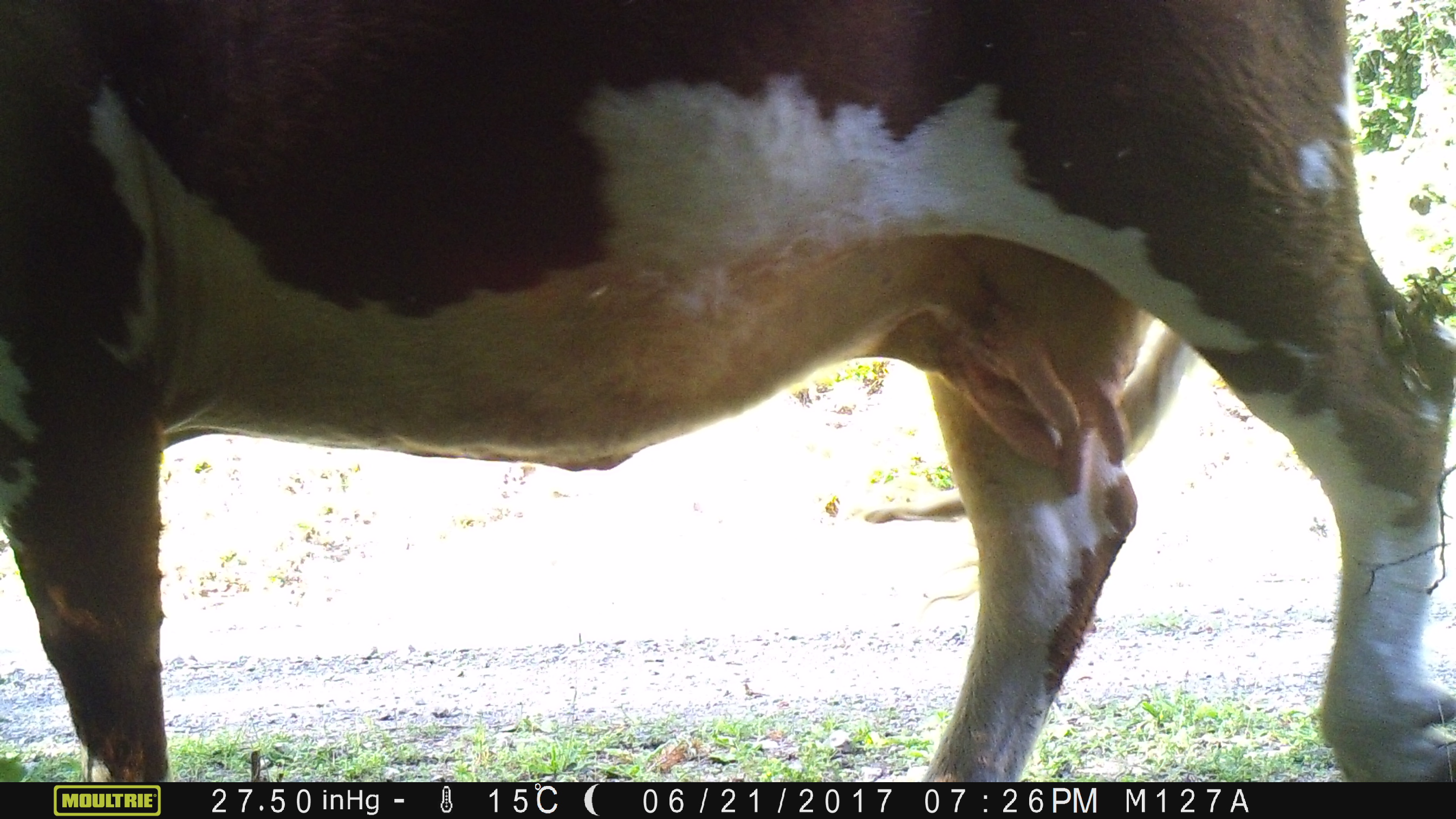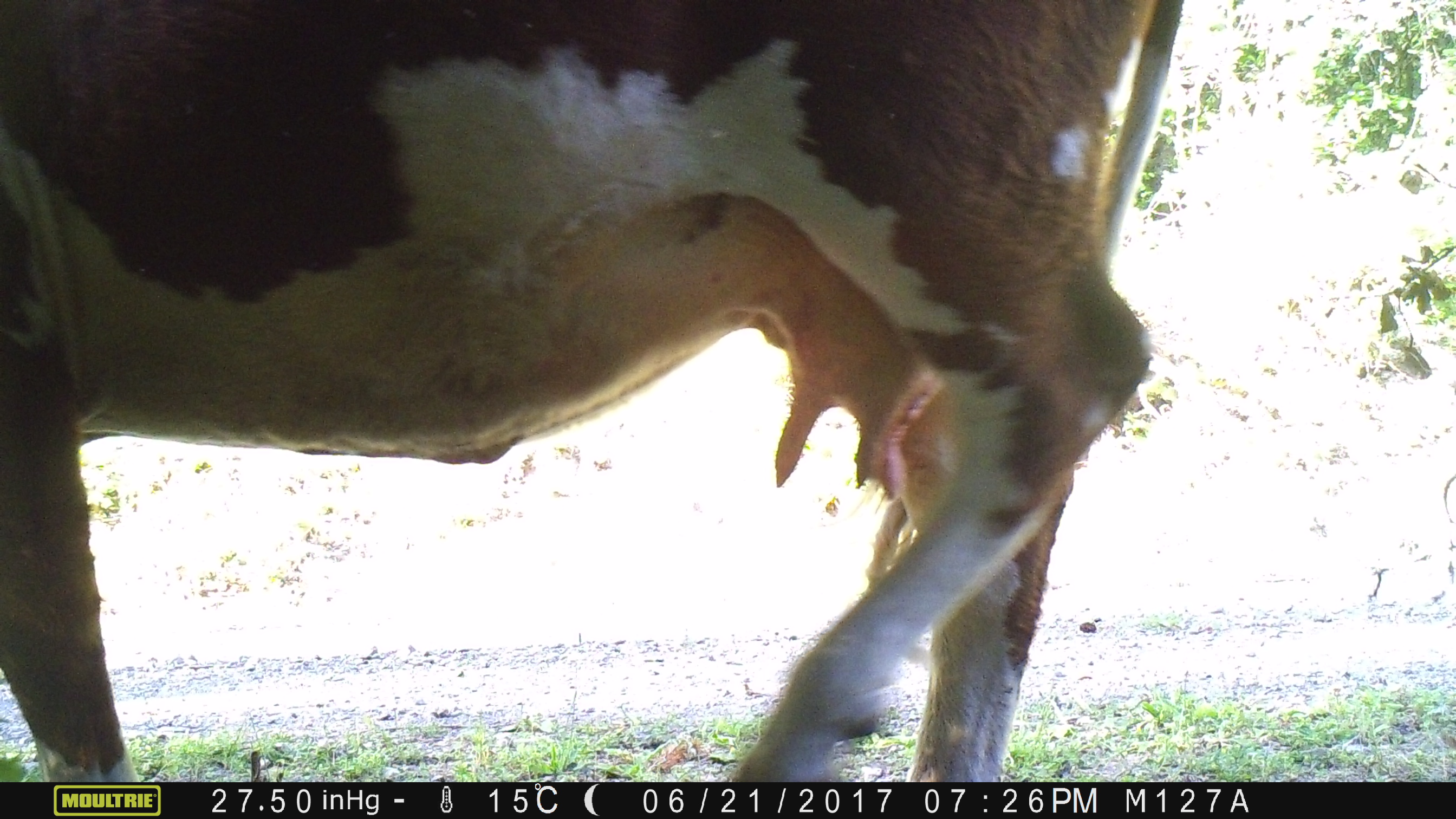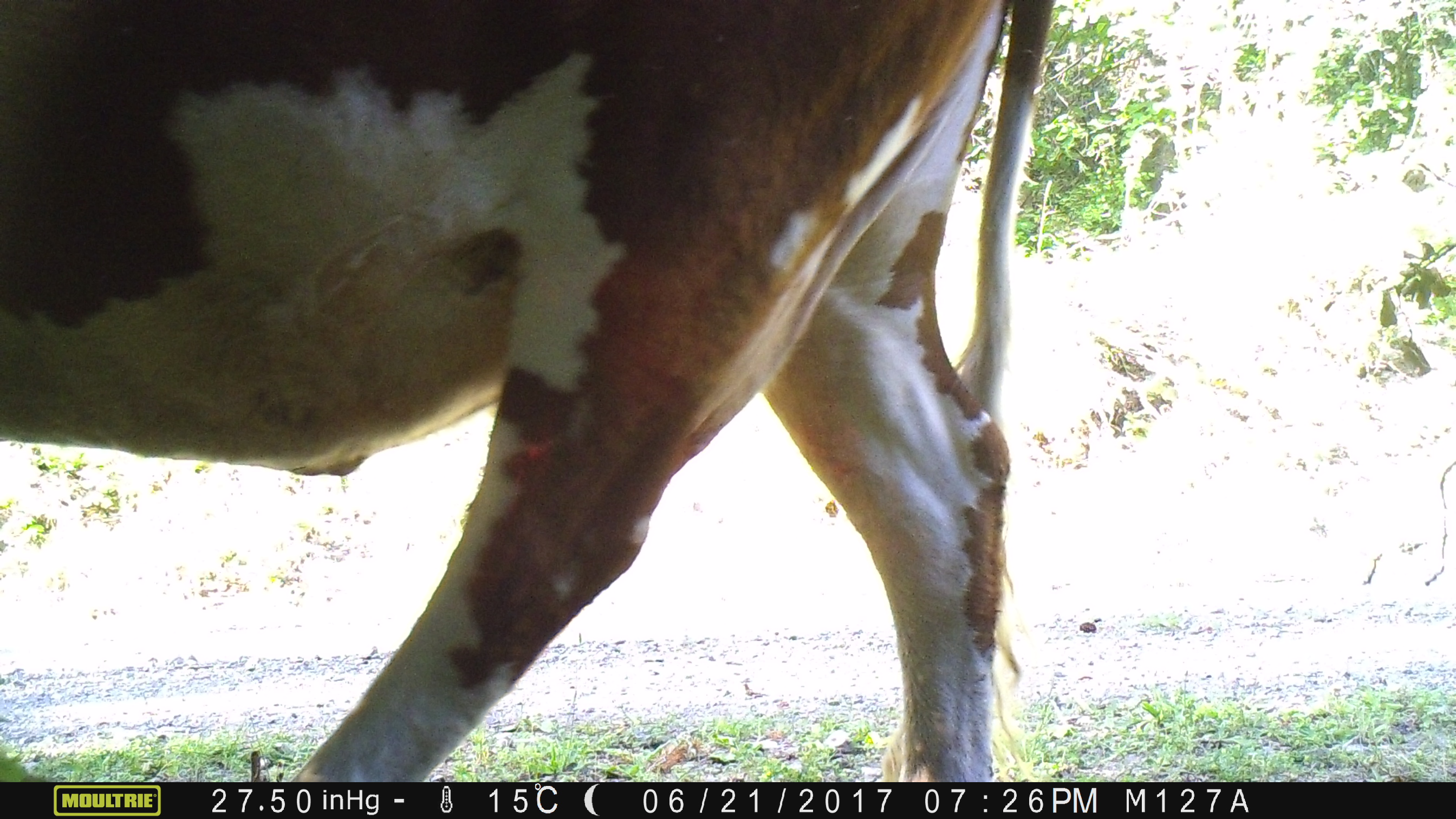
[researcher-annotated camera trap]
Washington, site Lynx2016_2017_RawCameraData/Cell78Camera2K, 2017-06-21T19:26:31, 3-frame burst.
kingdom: Animalia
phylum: Chordata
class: Mammalia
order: Artiodactyla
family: Bovidae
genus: Bos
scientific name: Bos taurus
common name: domestic cattle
Domestic cattle (Bos taurus). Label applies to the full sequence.